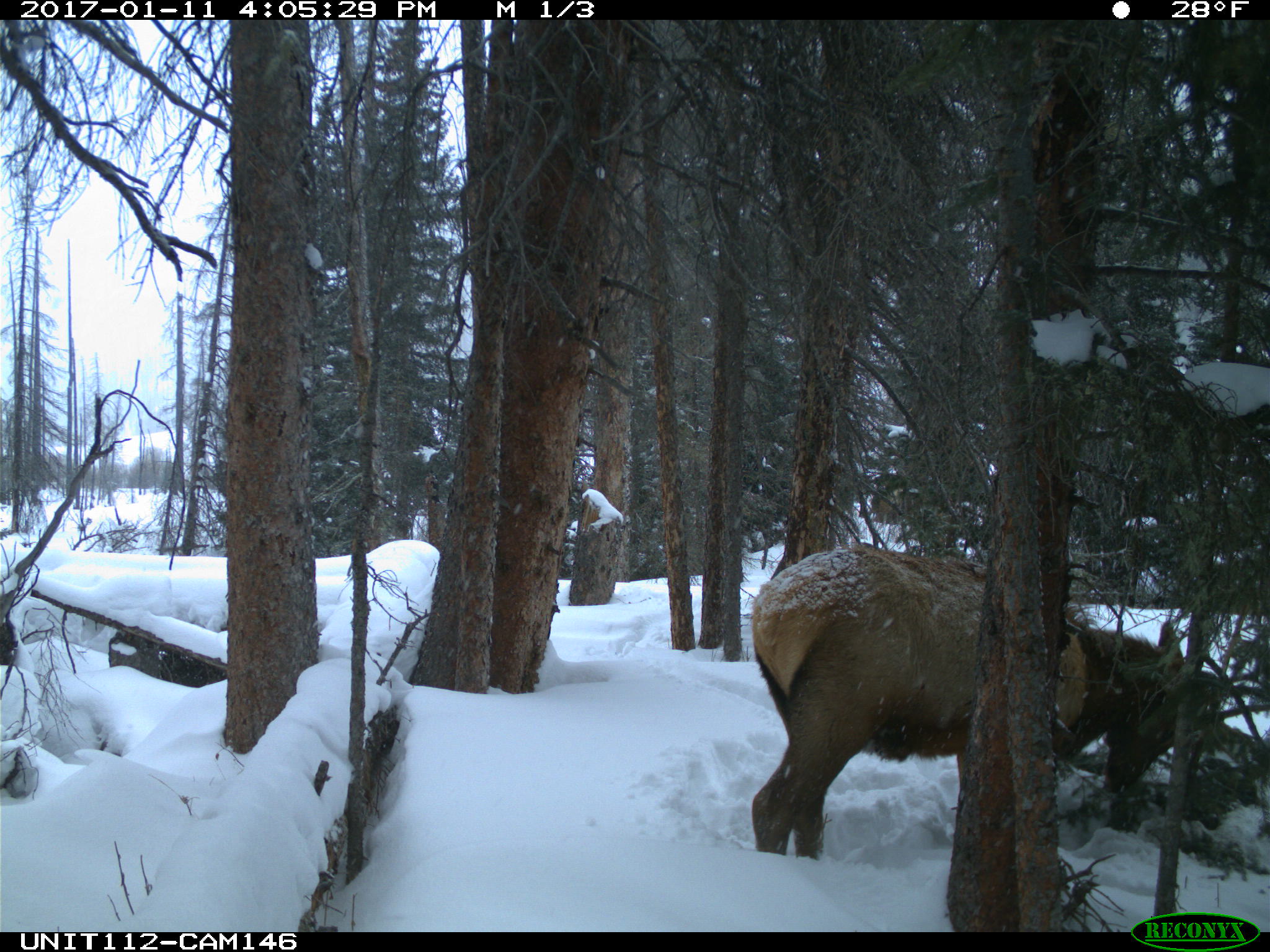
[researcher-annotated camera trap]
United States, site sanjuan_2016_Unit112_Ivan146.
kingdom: Animalia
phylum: Chordata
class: Mammalia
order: Artiodactyla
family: Cervidae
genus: Cervus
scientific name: Cervus elaphus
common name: red deer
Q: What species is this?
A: Cervus elaphus (red deer).